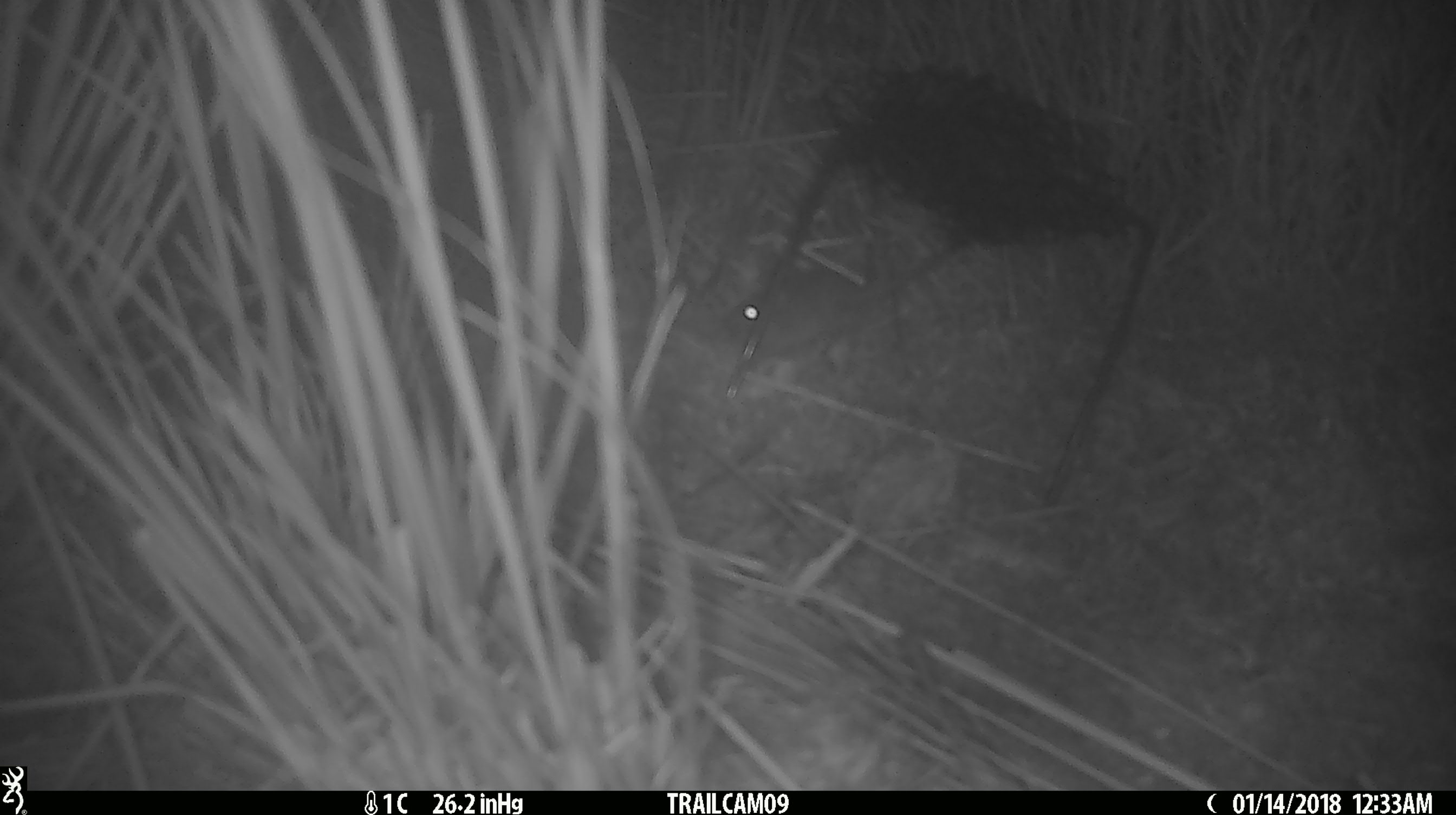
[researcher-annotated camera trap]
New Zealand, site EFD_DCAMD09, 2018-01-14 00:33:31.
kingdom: Animalia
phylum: Chordata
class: Mammalia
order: Rodentia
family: Muridae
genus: Mus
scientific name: Mus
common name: mouse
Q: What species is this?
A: Mouse (Mus).